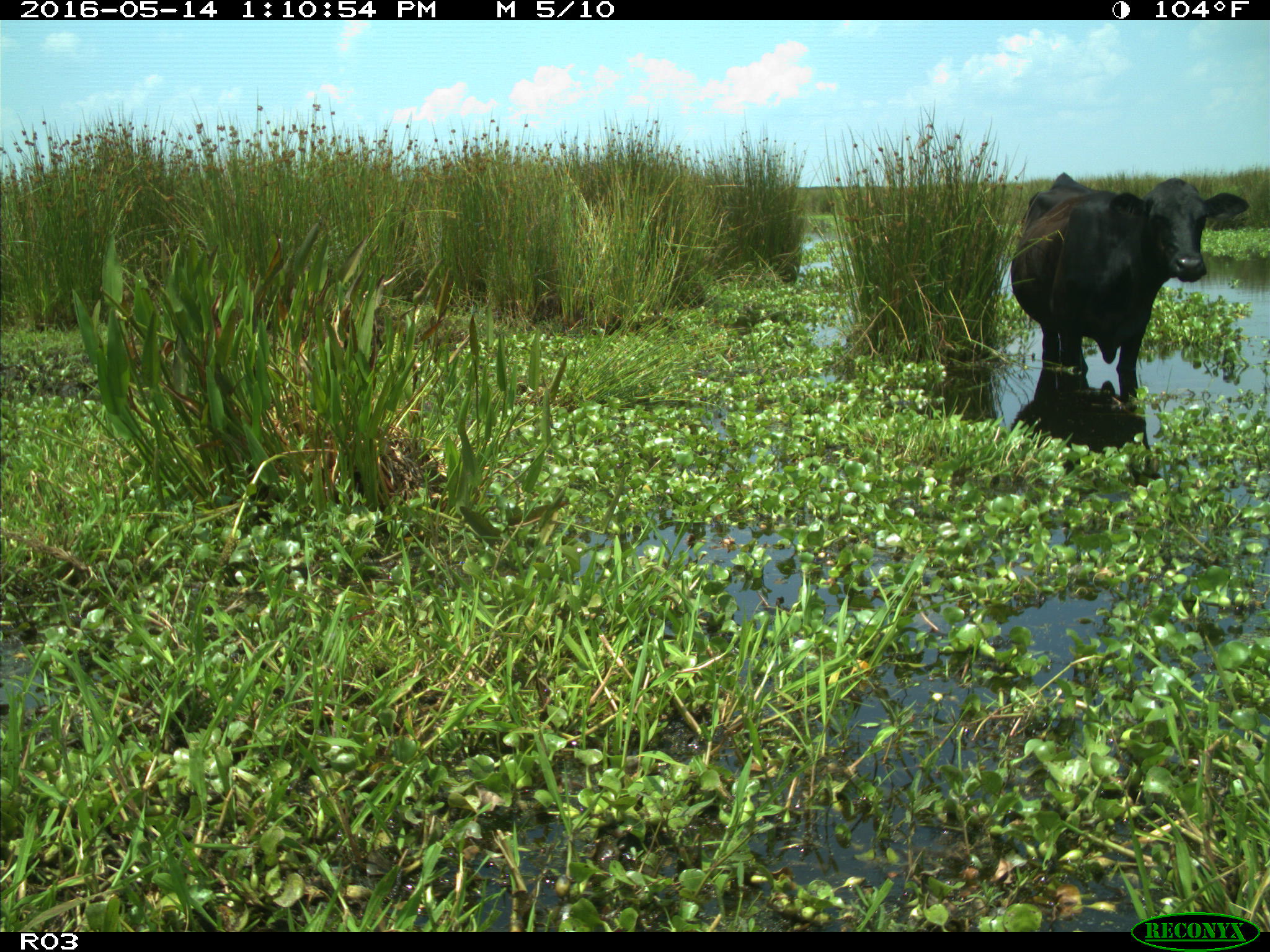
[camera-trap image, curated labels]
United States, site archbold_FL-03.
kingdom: Animalia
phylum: Chordata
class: Mammalia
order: Artiodactyla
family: Bovidae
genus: Bos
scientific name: Bos taurus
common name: domestic cow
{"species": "Bos taurus (domestic cow)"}